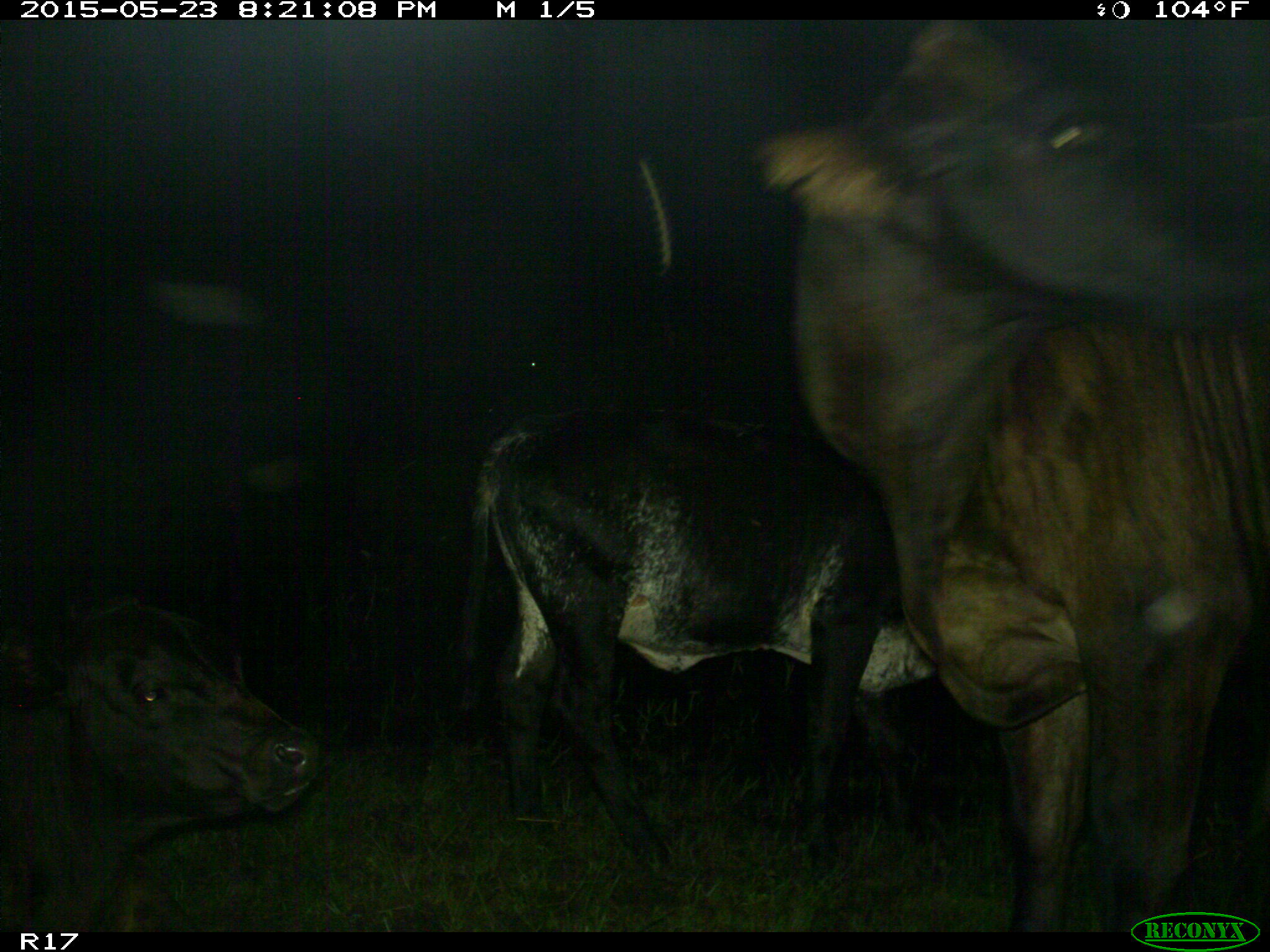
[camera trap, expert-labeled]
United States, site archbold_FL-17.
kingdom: Animalia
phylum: Chordata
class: Mammalia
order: Artiodactyla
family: Bovidae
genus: Bos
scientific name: Bos taurus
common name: domestic cow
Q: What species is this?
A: Bos taurus (domestic cow).